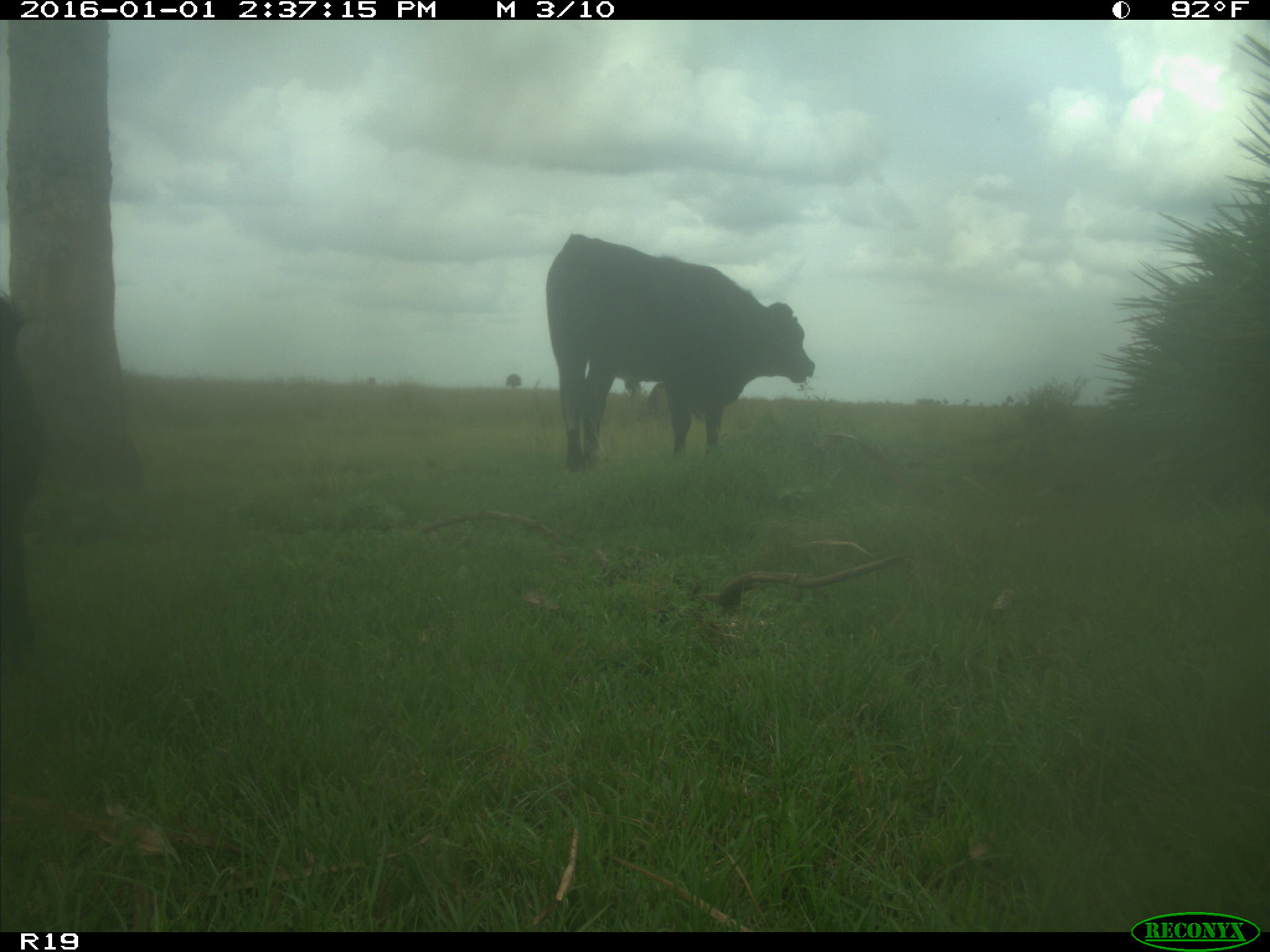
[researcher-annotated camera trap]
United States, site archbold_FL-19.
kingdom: Animalia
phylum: Chordata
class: Mammalia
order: Artiodactyla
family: Bovidae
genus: Bos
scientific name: Bos taurus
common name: domestic cow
Bos taurus (domestic cow).